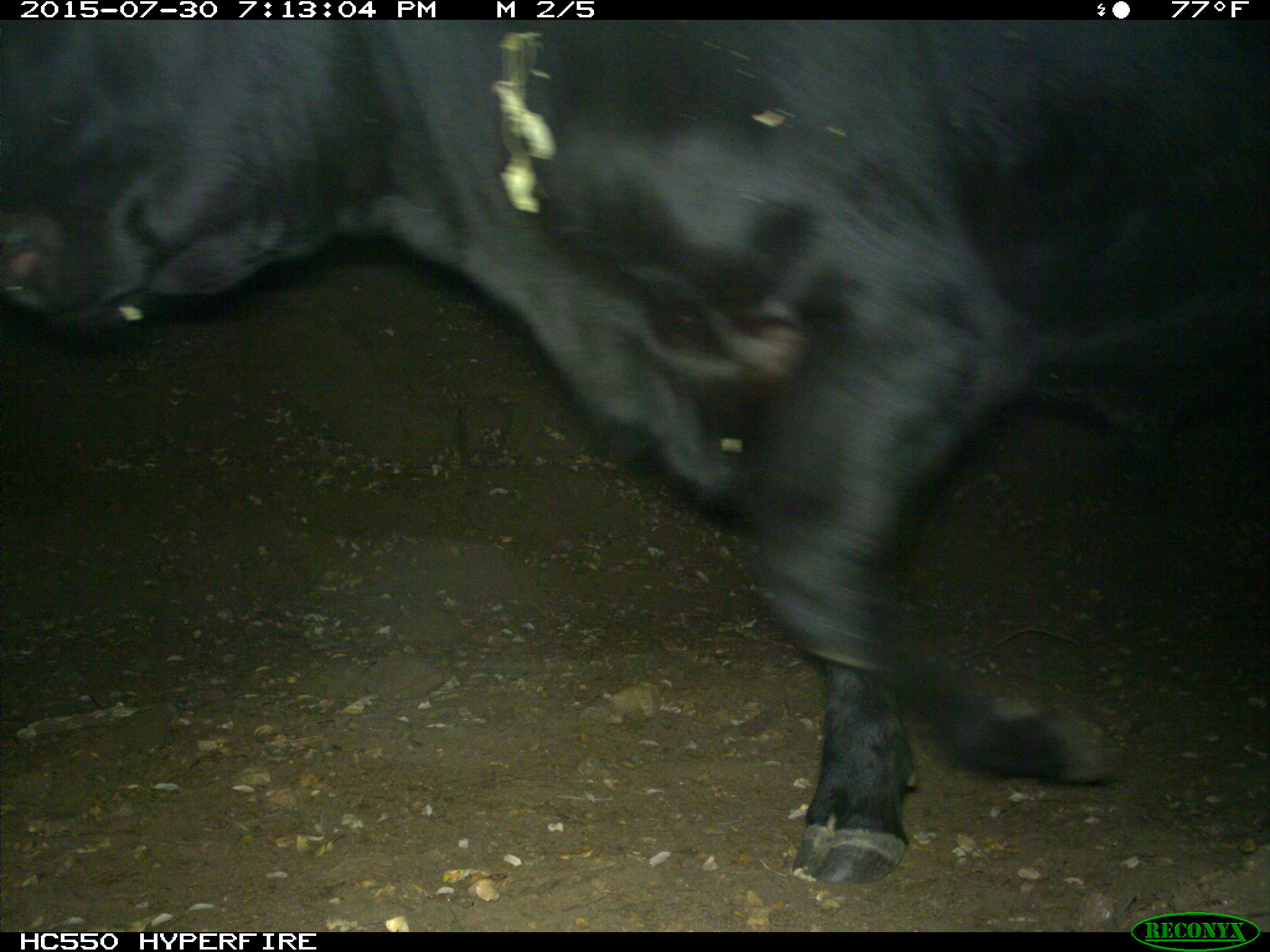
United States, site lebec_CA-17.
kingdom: Animalia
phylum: Chordata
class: Mammalia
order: Artiodactyla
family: Bovidae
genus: Bos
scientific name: Bos taurus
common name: domestic cow